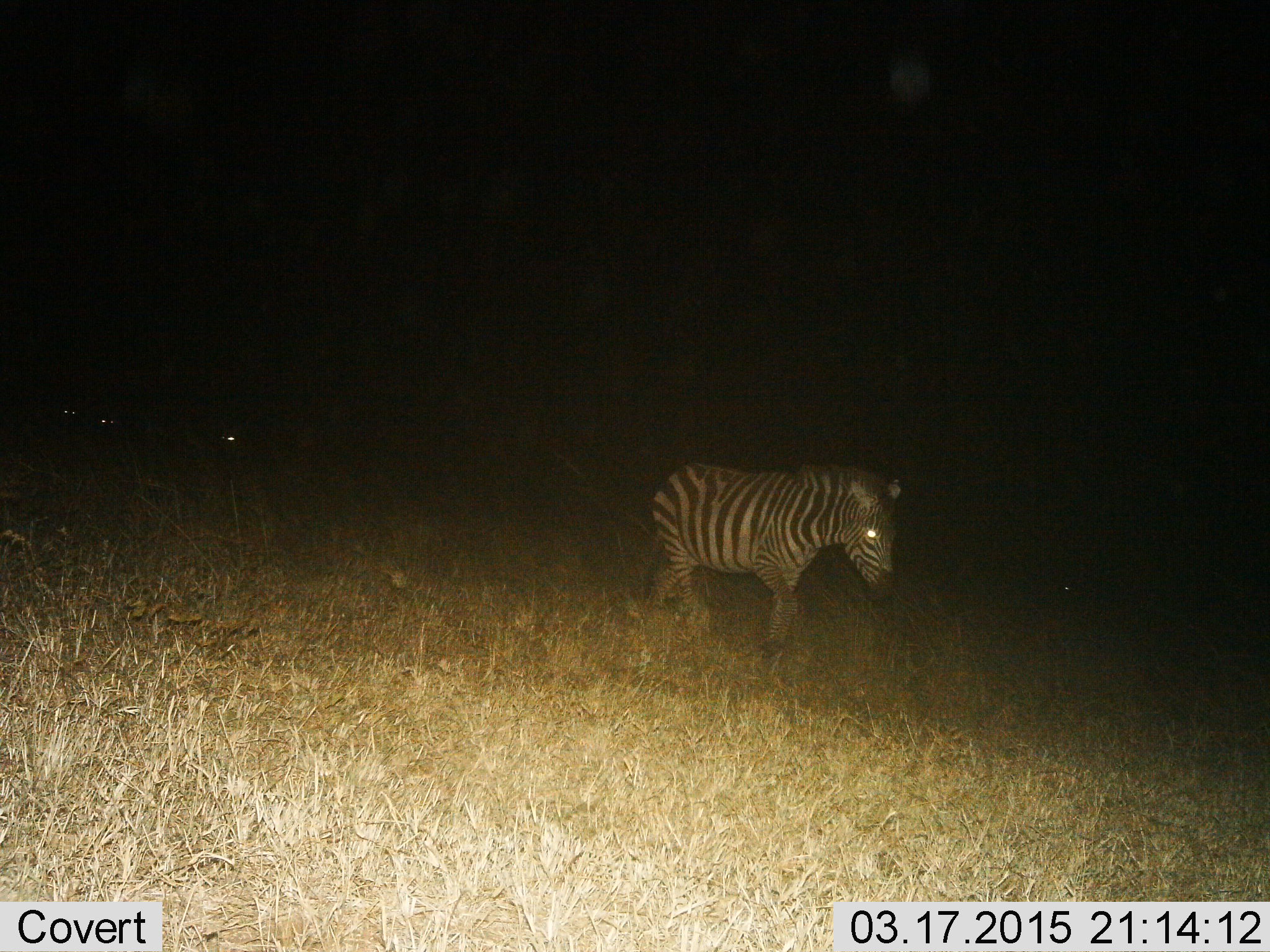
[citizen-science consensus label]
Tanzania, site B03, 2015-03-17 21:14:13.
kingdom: Animalia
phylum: Chordata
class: Mammalia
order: Perissodactyla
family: Equidae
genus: Equus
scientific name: Equus quagga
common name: plains zebra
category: zebra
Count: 1.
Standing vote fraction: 0%.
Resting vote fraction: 0%.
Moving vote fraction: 100%.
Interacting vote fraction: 0%.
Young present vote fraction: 9%.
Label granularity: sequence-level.